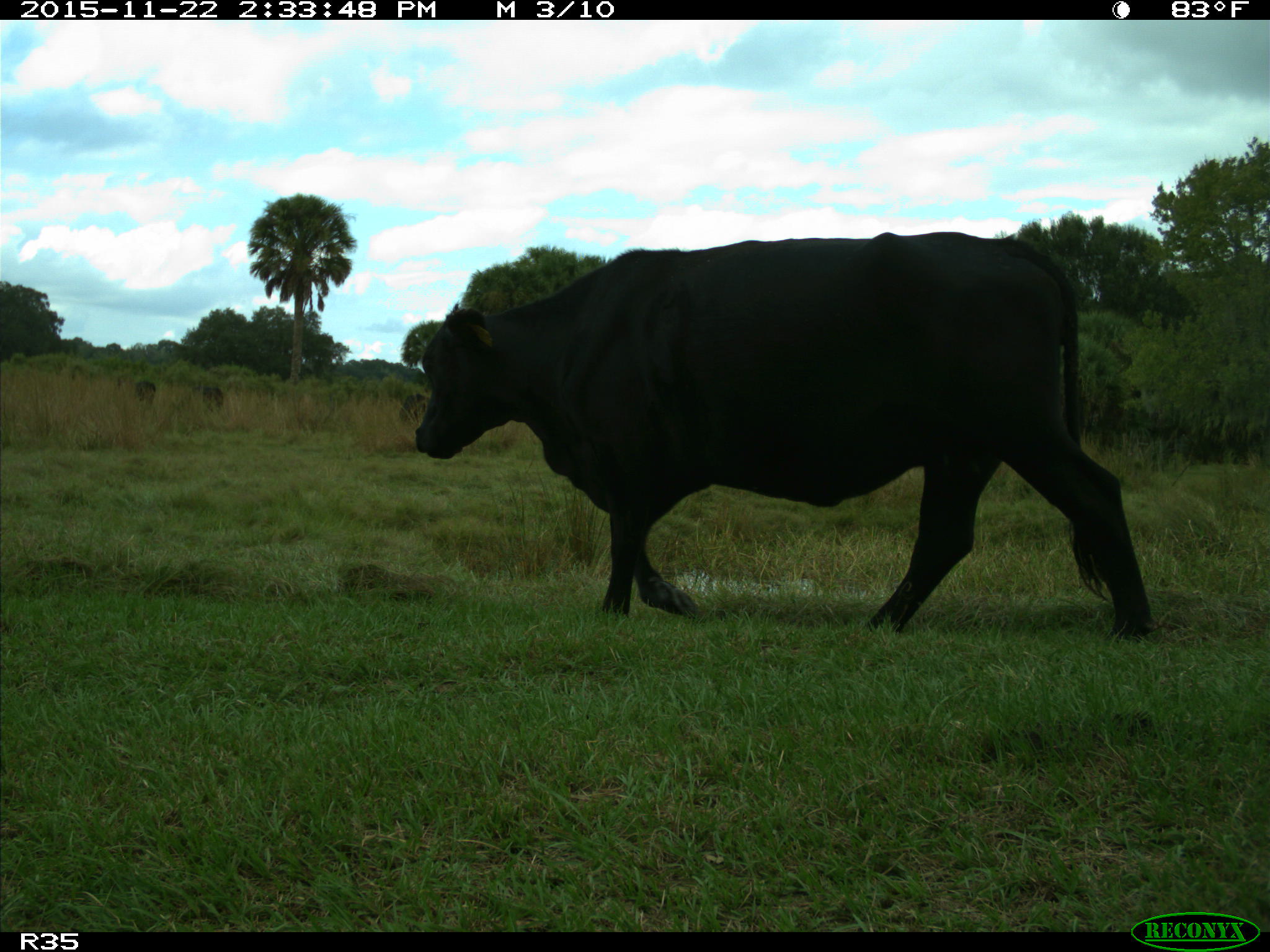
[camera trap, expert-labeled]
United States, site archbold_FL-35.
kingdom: Animalia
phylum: Chordata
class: Mammalia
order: Artiodactyla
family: Bovidae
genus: Bos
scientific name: Bos taurus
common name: domestic cow